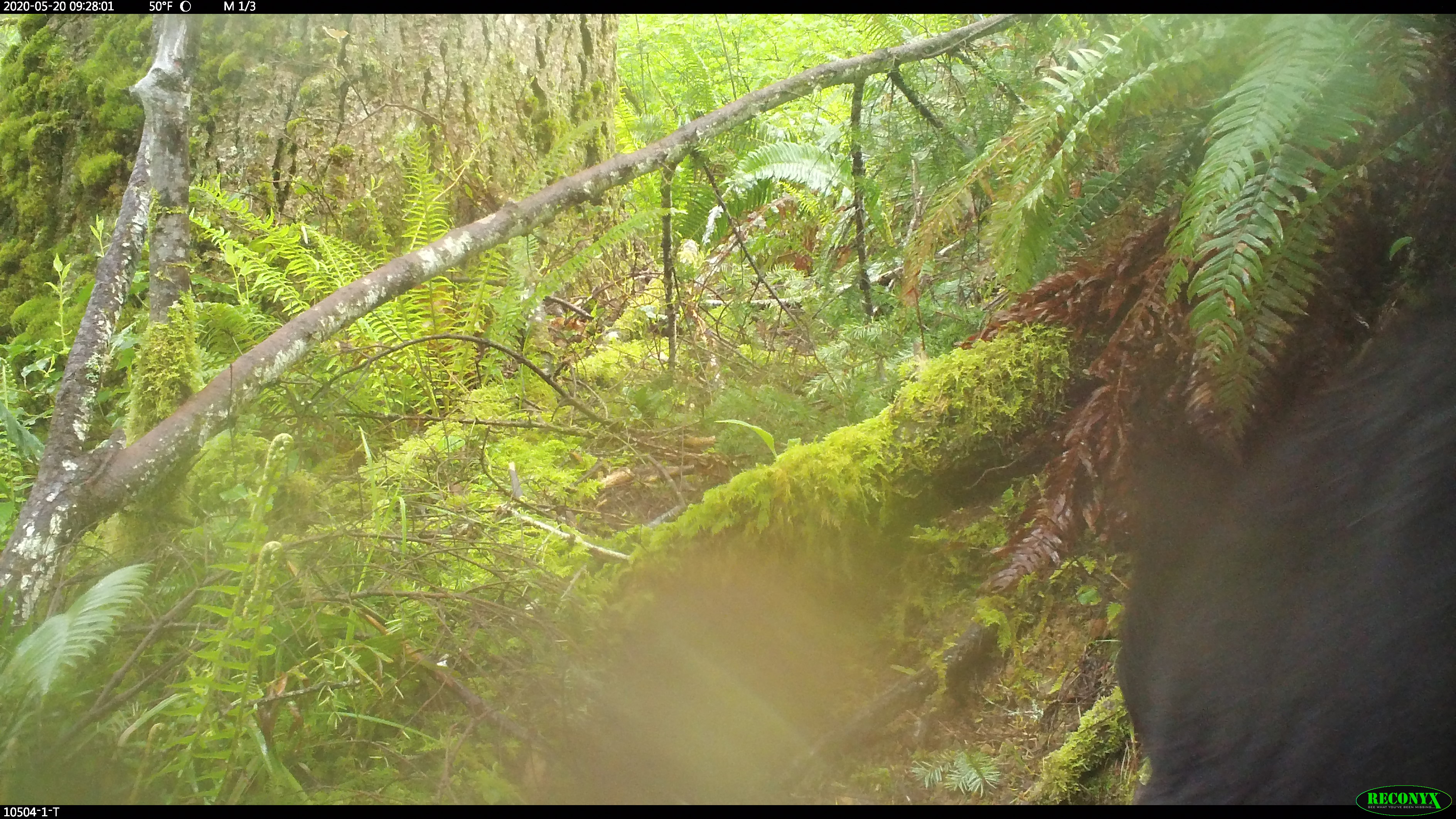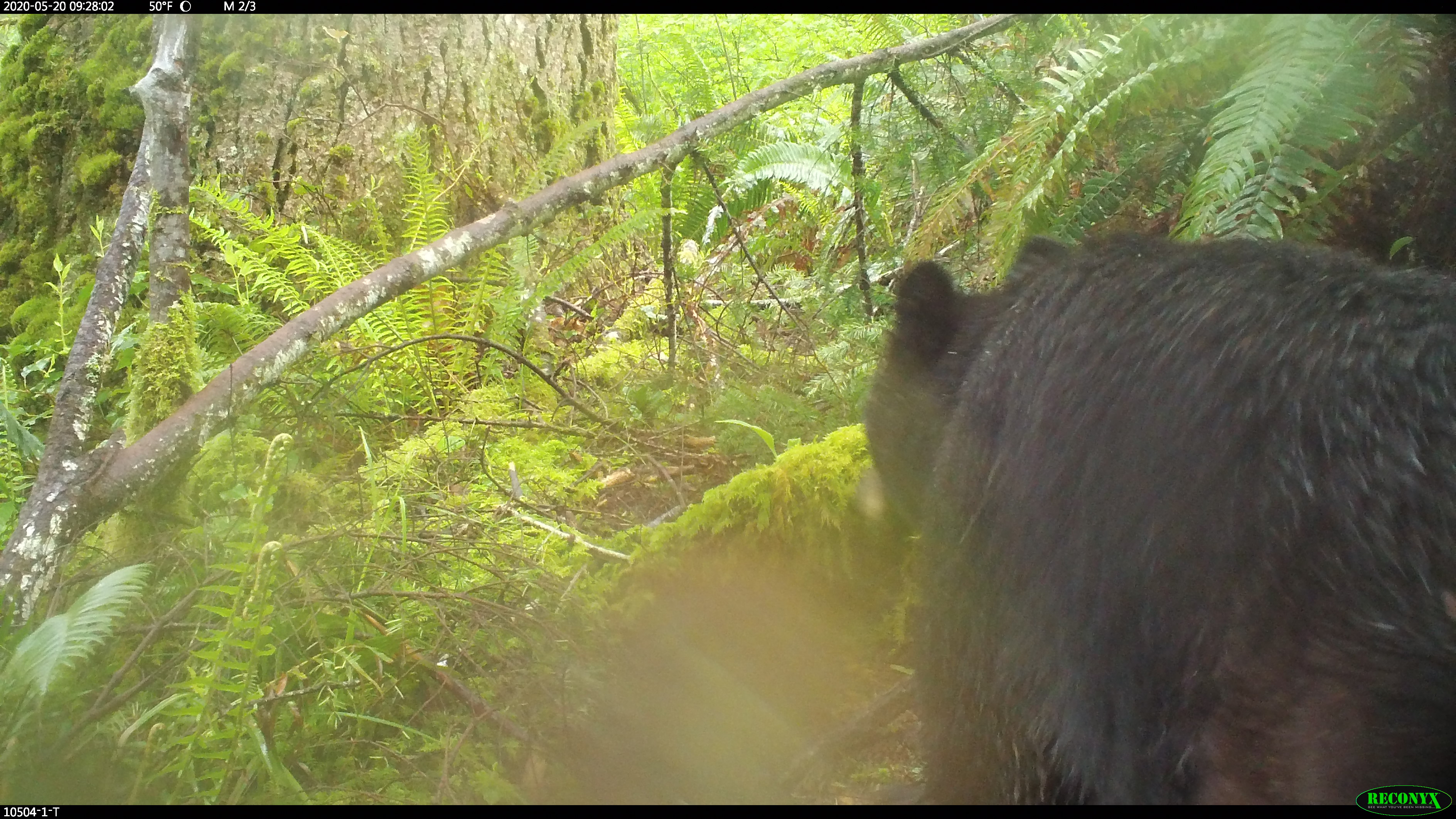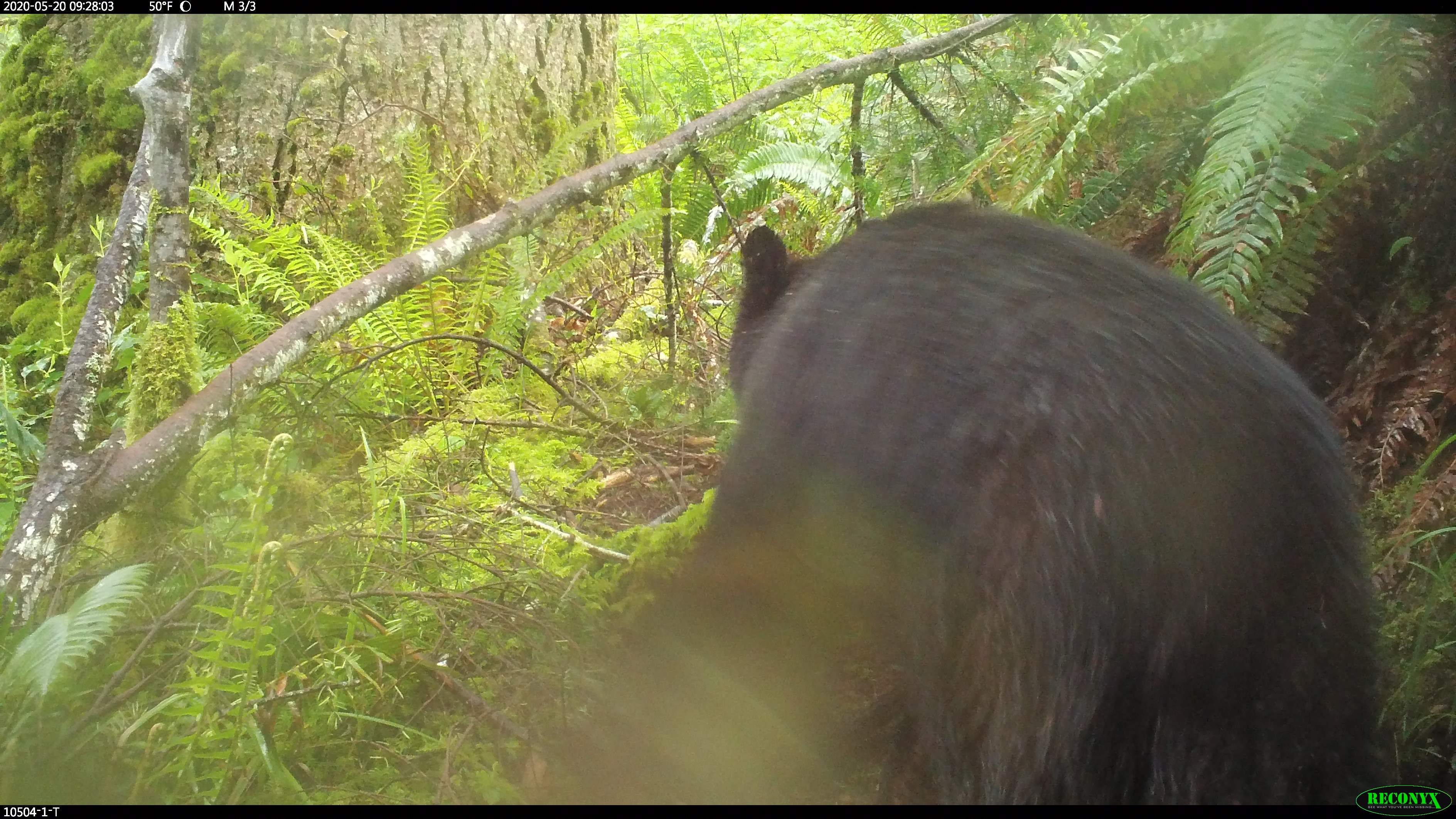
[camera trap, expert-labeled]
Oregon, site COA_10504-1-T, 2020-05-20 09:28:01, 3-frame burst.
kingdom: Animalia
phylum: Chordata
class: Mammalia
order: Carnivora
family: Ursidae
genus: Ursus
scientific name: Ursus americanus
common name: american black bear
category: black bear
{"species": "black bear (american black bear) (Ursus americanus)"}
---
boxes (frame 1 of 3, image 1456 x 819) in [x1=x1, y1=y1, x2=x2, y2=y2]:
black bear: [x1=1093, y1=272, x2=1454, y2=777]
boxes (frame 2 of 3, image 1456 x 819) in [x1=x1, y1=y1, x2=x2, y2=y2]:
black bear: [x1=864, y1=220, x2=1451, y2=779]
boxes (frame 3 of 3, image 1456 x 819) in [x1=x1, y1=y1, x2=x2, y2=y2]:
black bear: [x1=658, y1=207, x2=1373, y2=783]